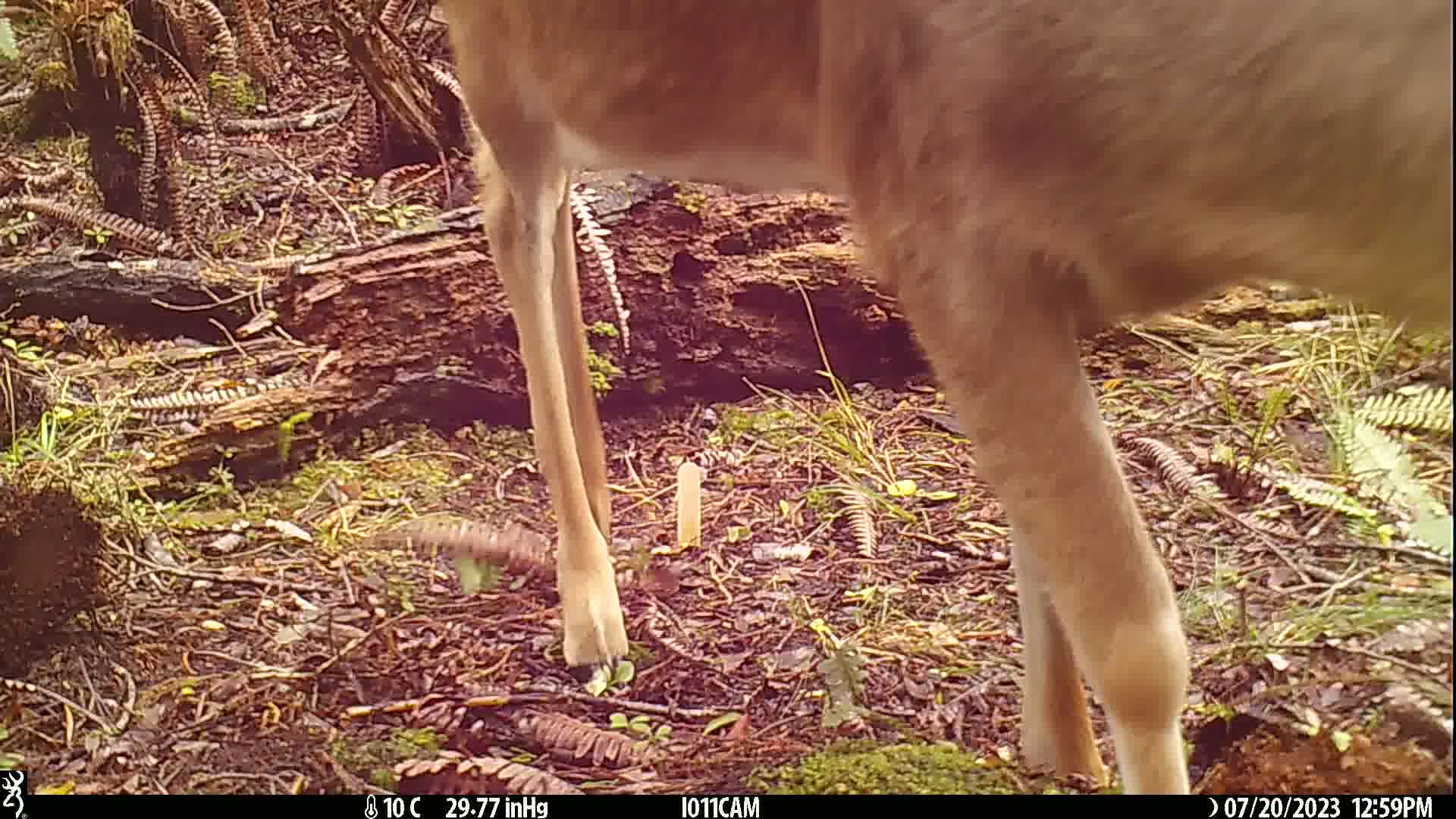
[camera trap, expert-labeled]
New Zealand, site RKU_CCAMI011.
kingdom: Animalia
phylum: Chordata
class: Mammalia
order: Artiodactyla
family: Cervidae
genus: Odocoileus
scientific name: Odocoileus virginianus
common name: white-tailed deer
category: white tailed deer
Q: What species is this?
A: White tailed deer (white-tailed deer) (Odocoileus virginianus).